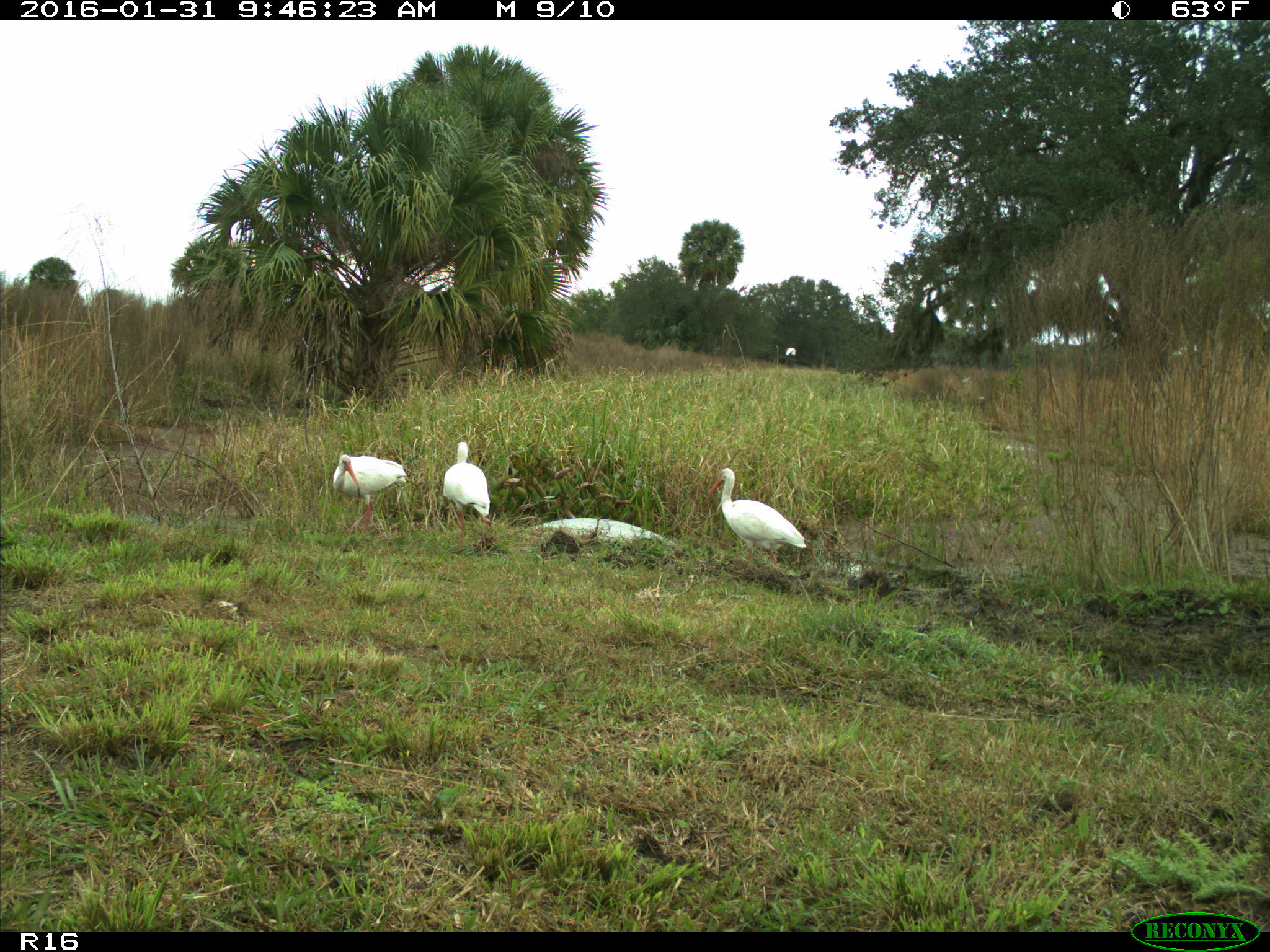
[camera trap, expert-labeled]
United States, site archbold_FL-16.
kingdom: Animalia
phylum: Chordata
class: Aves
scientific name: Aves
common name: birds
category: unidentified bird